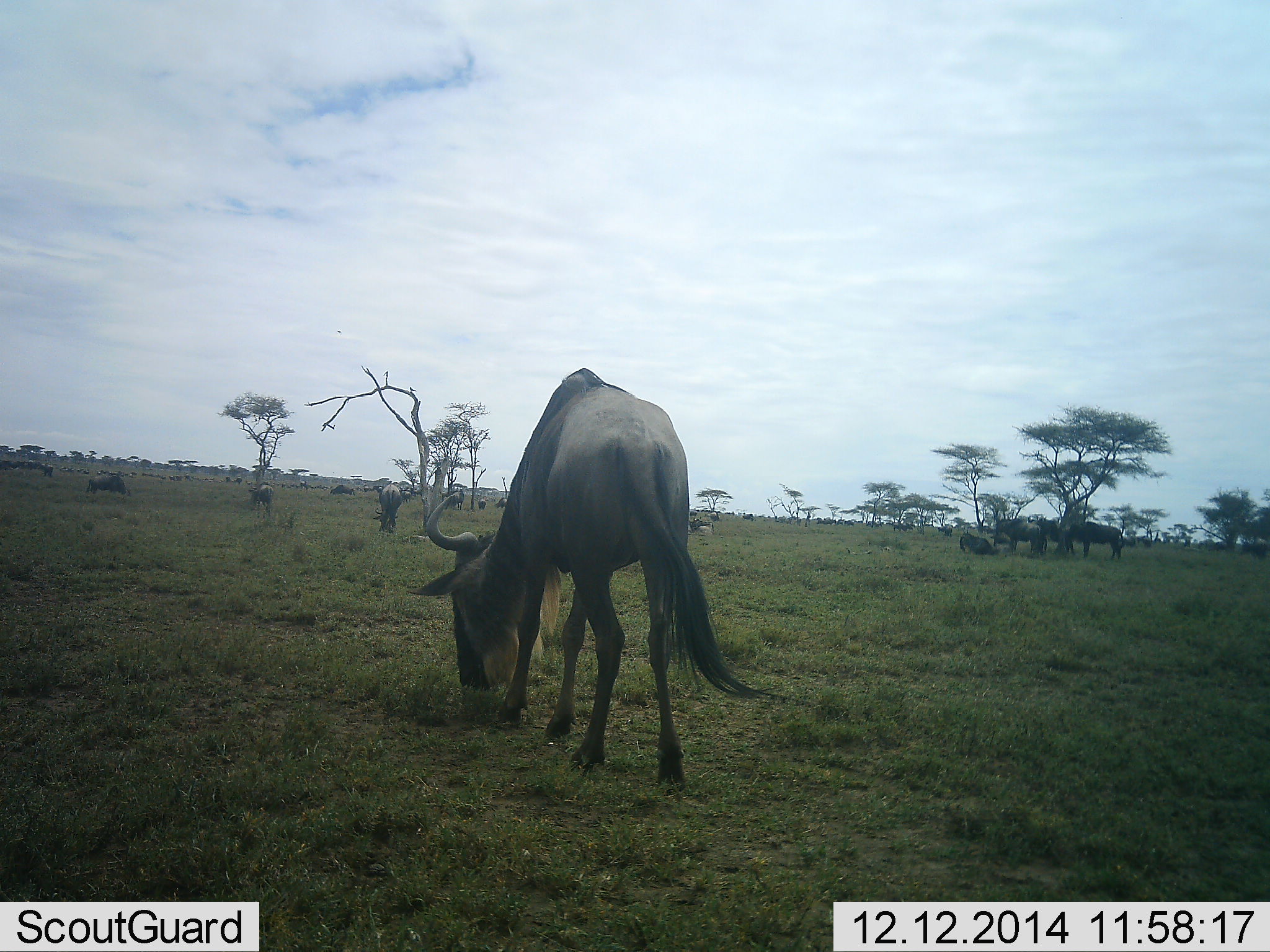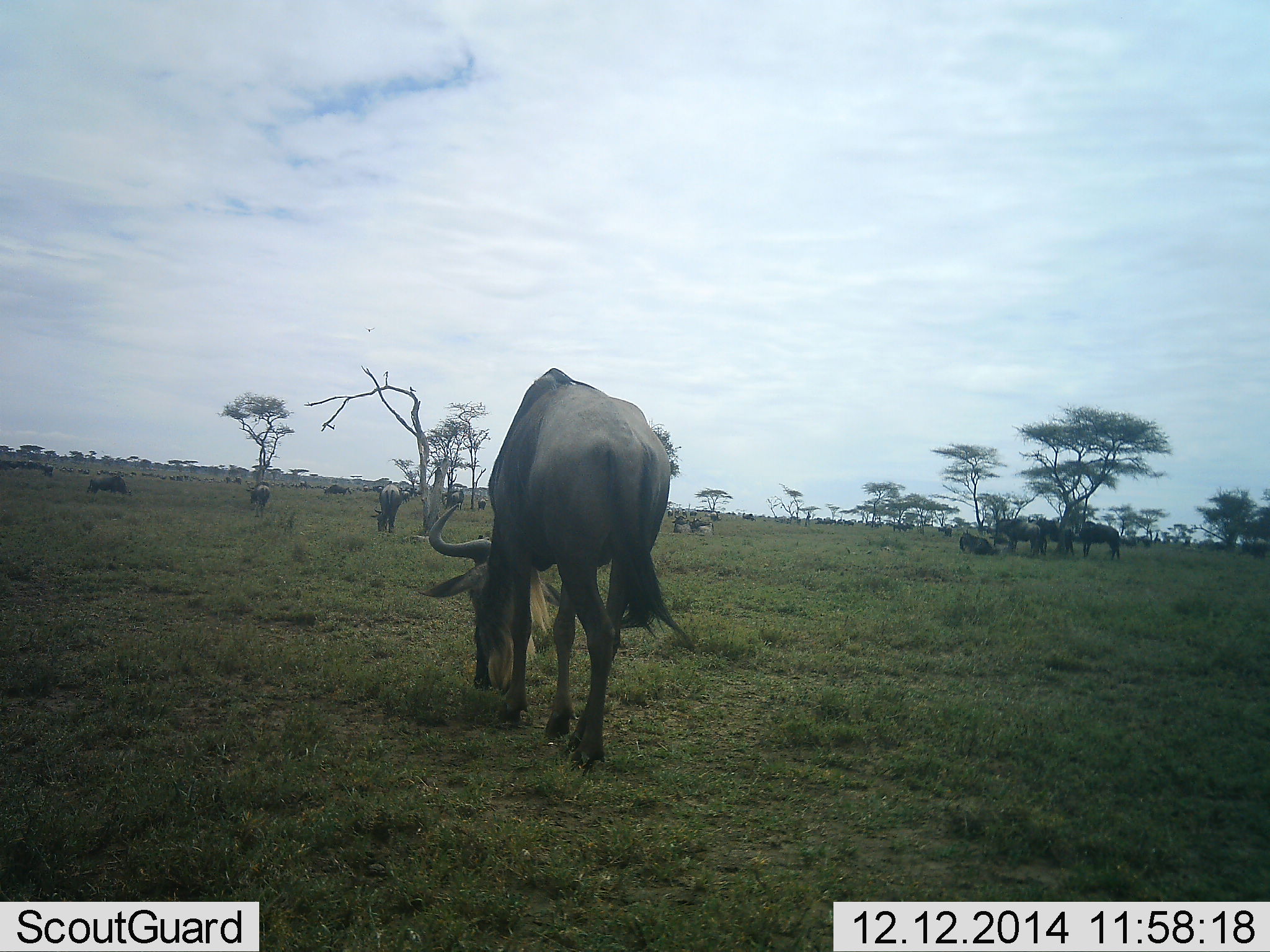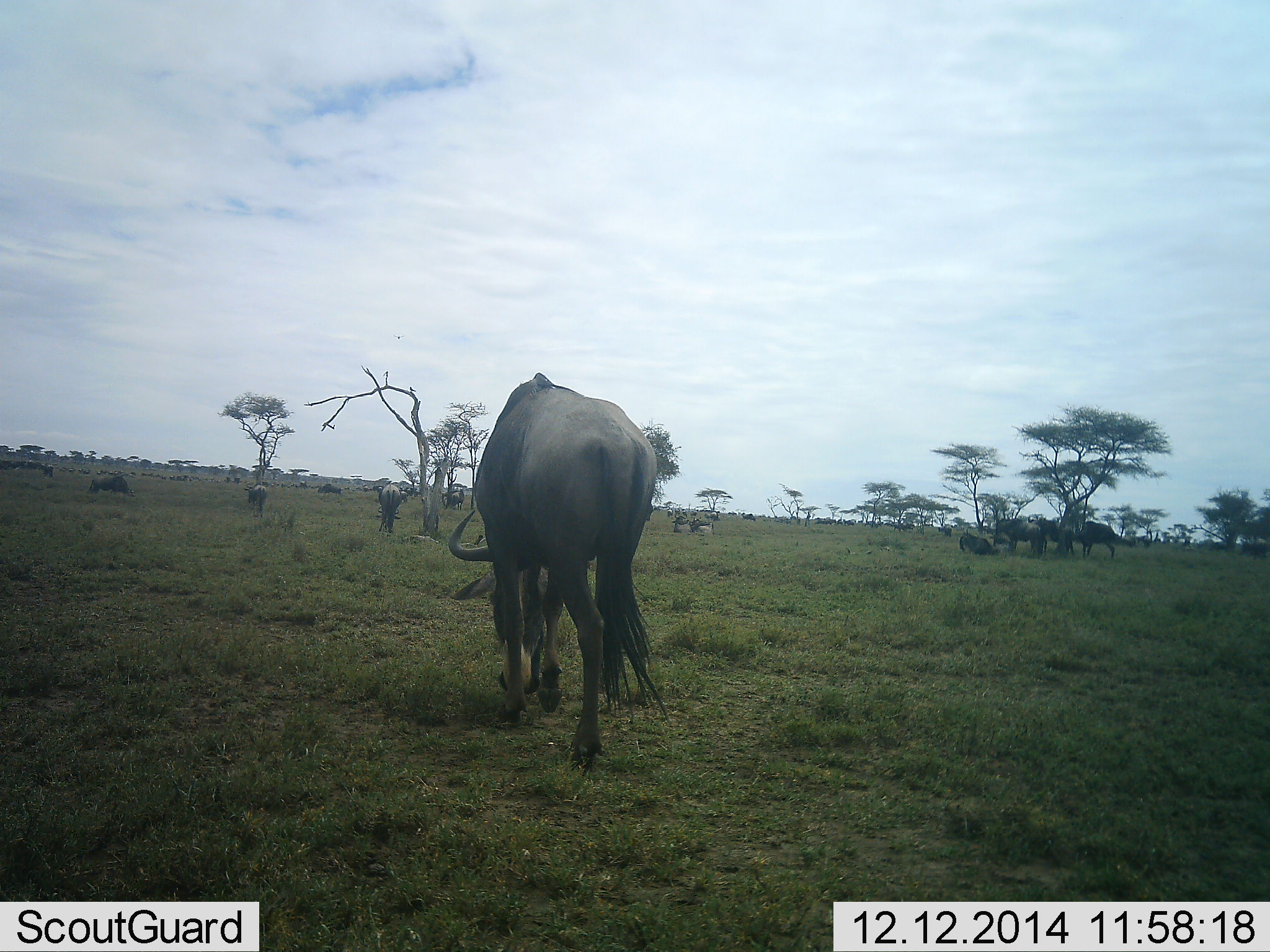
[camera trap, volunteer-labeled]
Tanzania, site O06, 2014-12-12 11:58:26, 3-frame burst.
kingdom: Animalia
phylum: Chordata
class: Mammalia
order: Artiodactyla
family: Bovidae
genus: Connochaetes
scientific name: Connochaetes taurinus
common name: blue wildebeest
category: wildebeest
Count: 11-50.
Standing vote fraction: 73%.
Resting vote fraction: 45%.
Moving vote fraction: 27%.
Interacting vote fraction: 9%.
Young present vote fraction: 0%.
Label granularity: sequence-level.